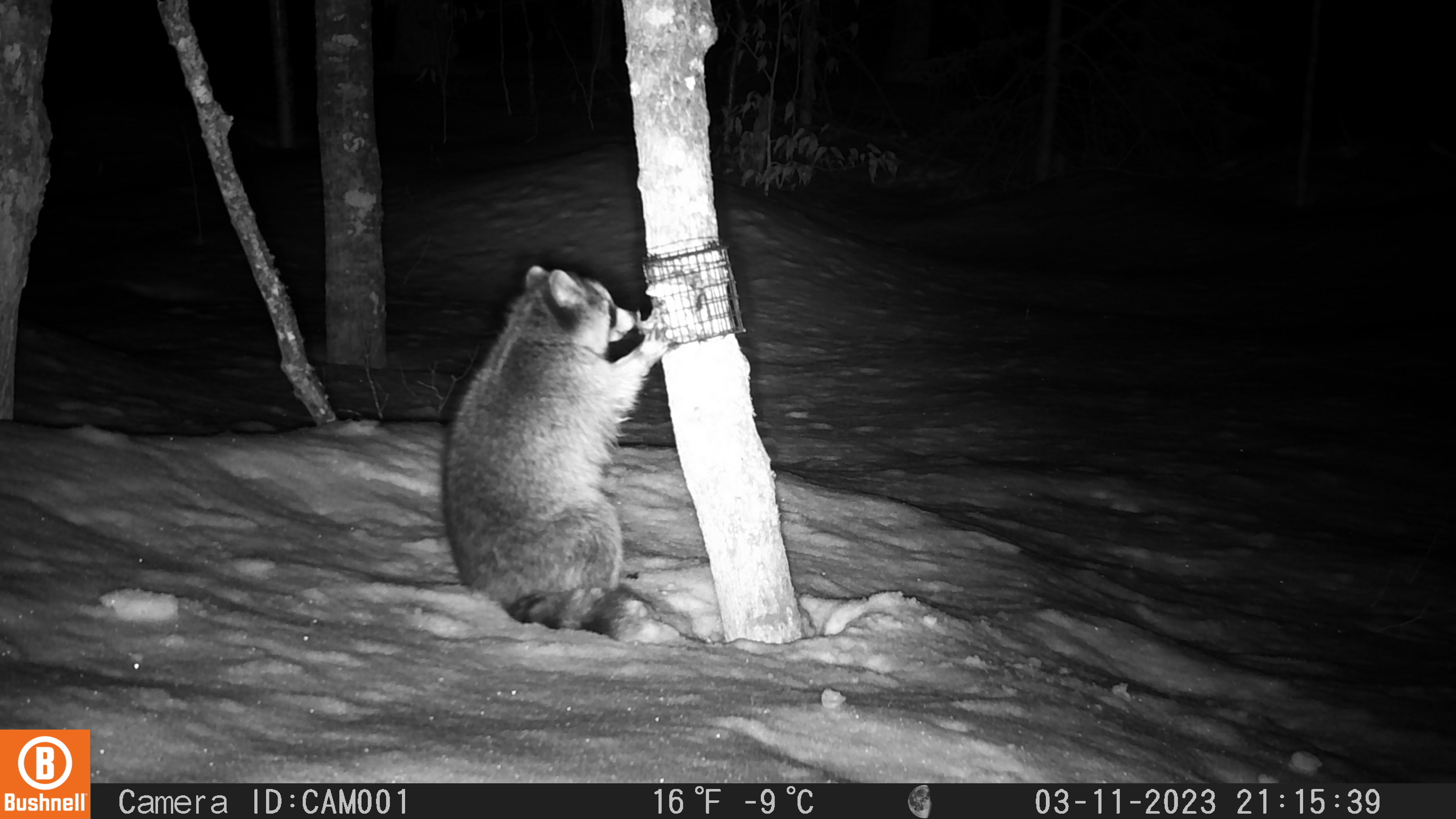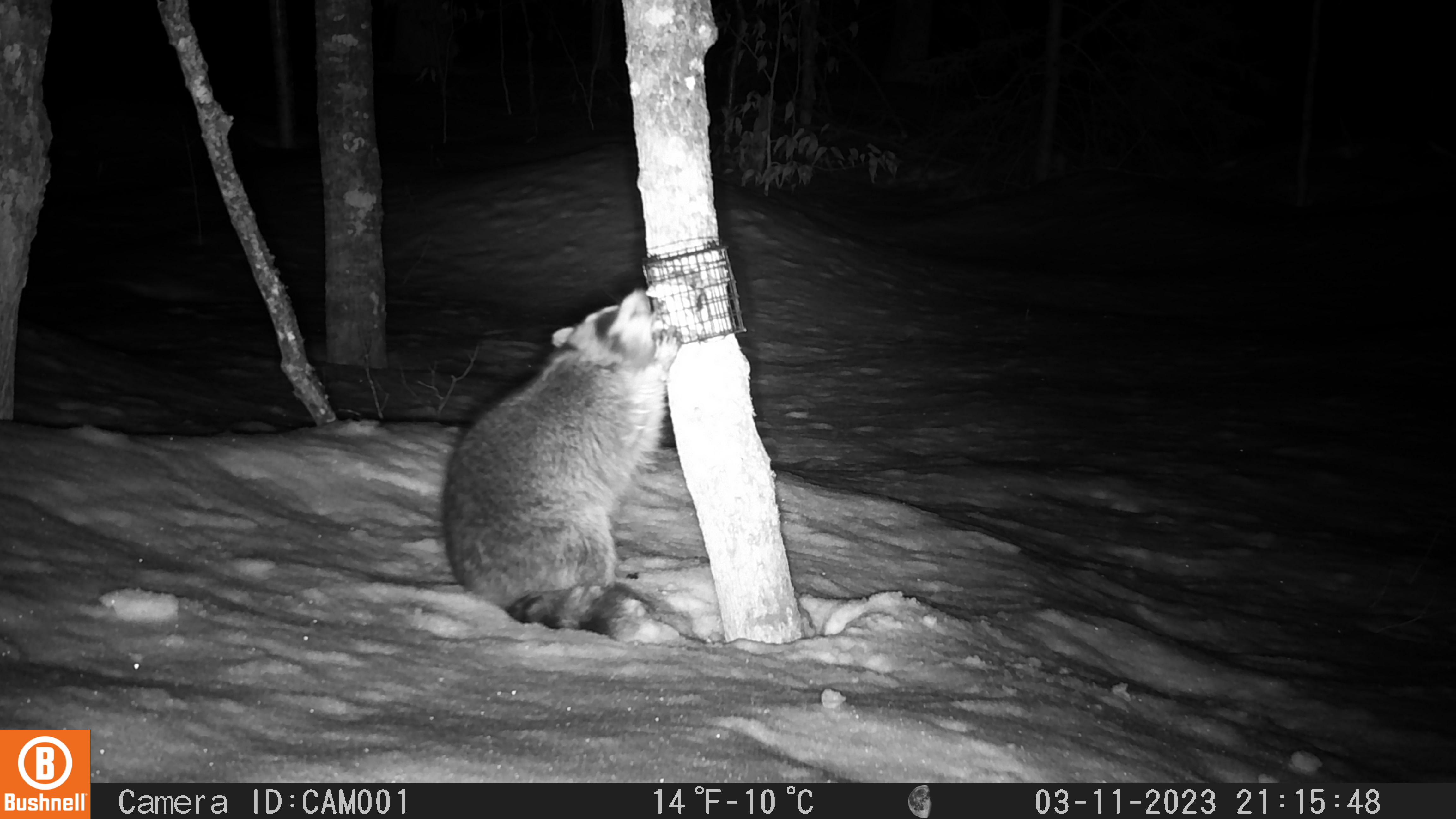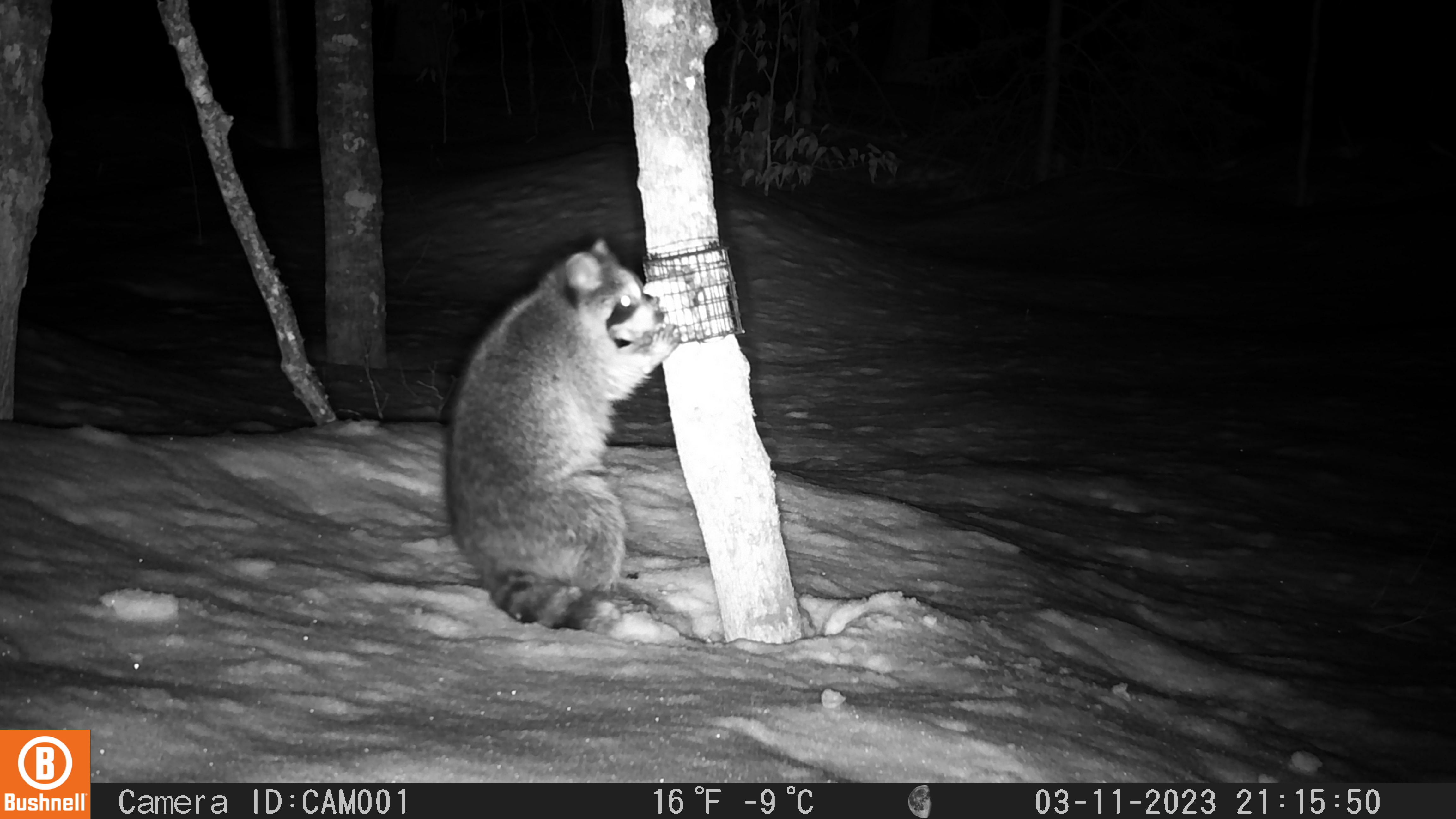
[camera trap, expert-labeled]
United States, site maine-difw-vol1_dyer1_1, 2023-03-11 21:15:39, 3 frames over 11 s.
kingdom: Animalia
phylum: Chordata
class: Mammalia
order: Carnivora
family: Procyonidae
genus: Procyon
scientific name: Procyon lotor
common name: raccoon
Raccoon (Procyon lotor).